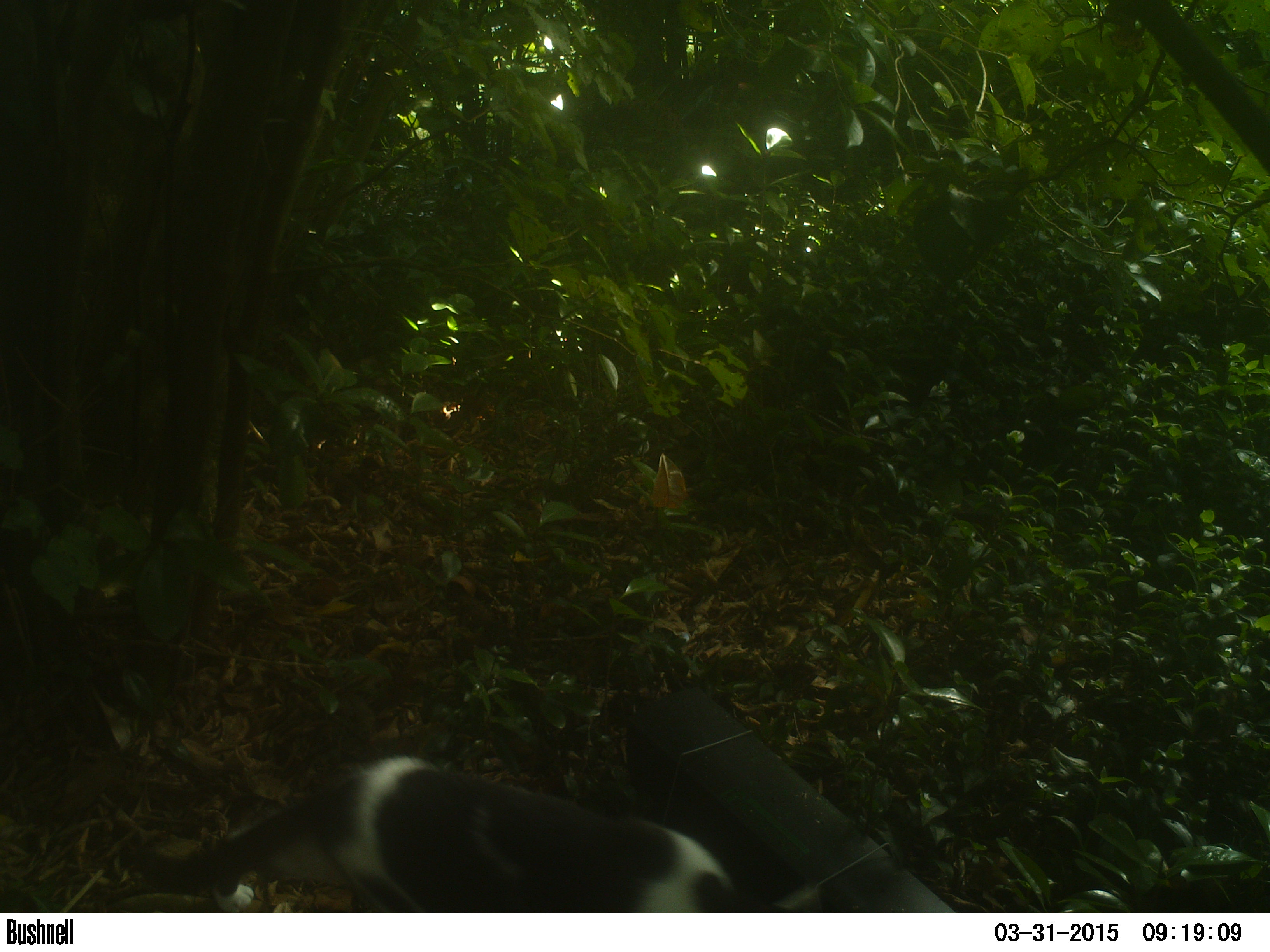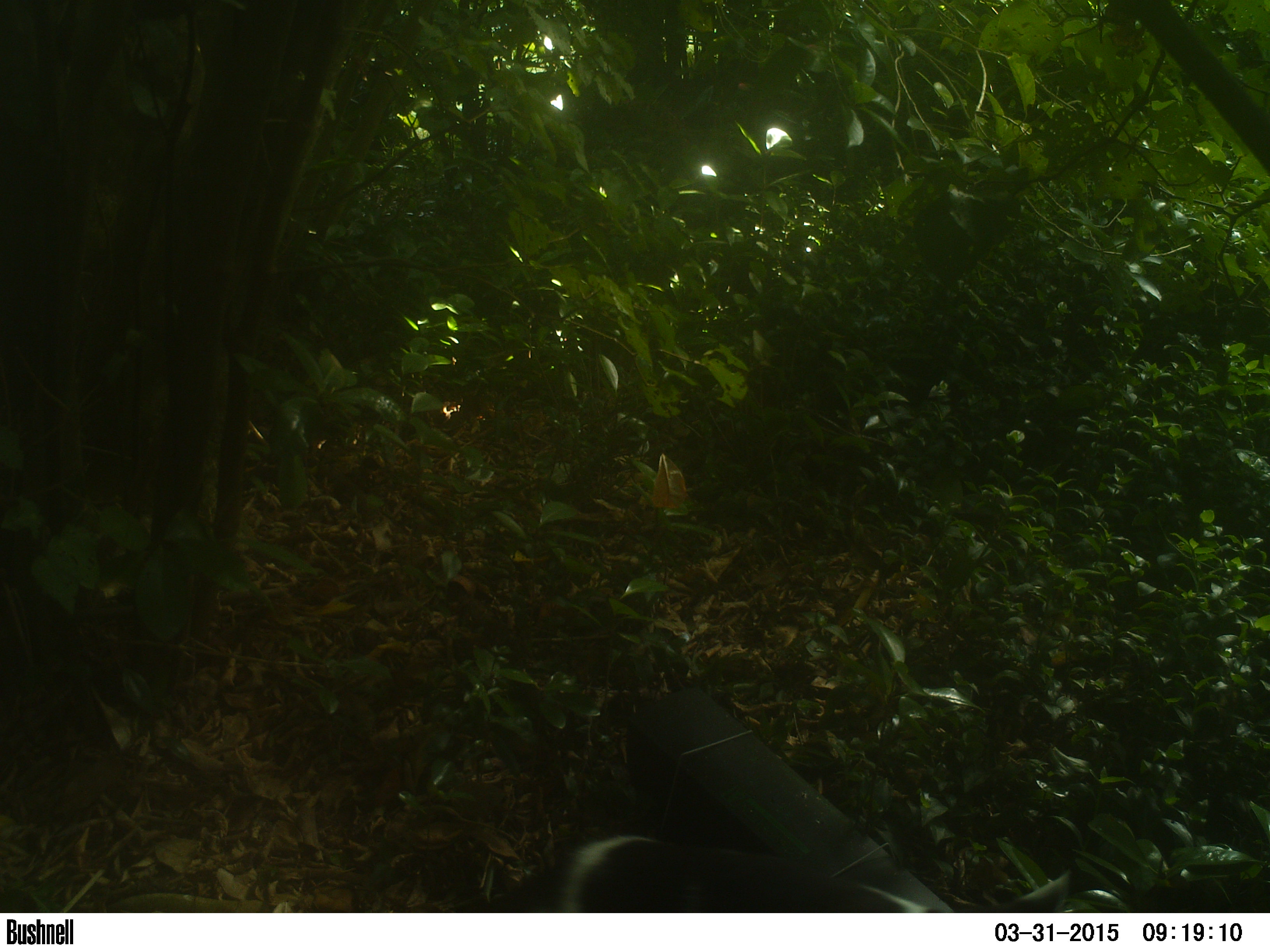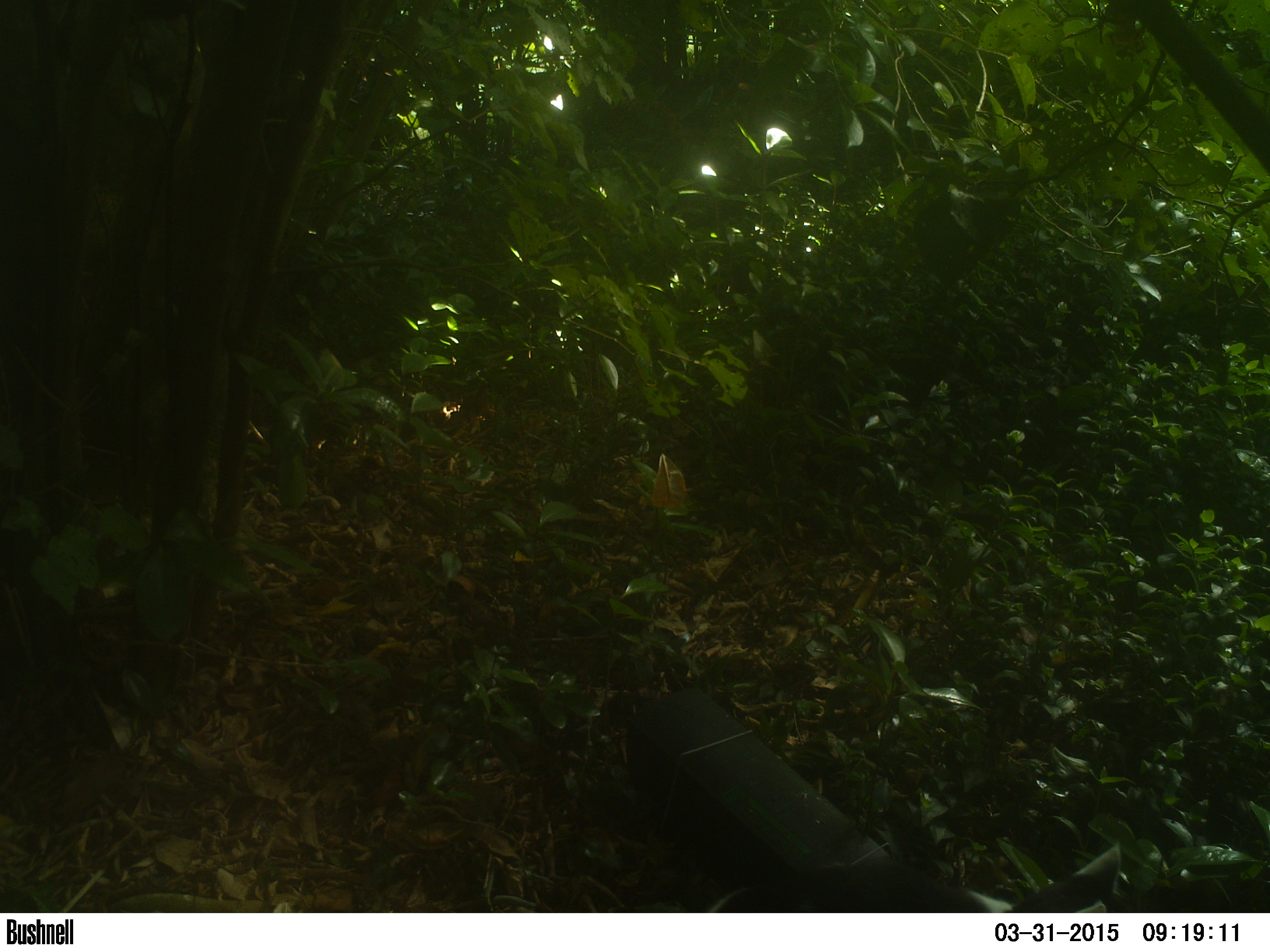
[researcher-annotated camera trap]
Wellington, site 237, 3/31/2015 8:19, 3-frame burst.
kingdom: Animalia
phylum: Chordata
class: Mammalia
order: Carnivora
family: Felidae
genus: Felis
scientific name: Felis catus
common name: cat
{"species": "cat (Felis catus)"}